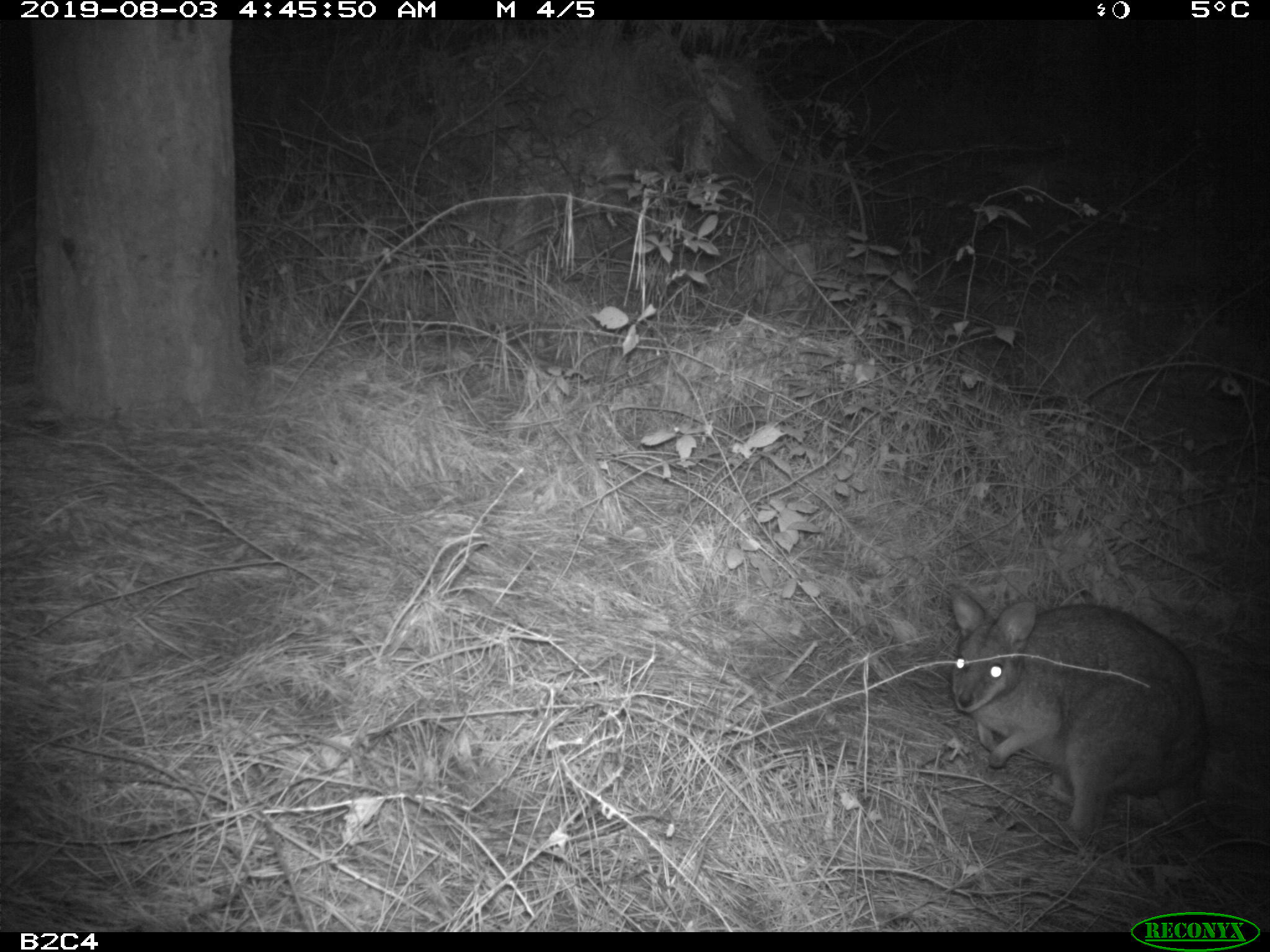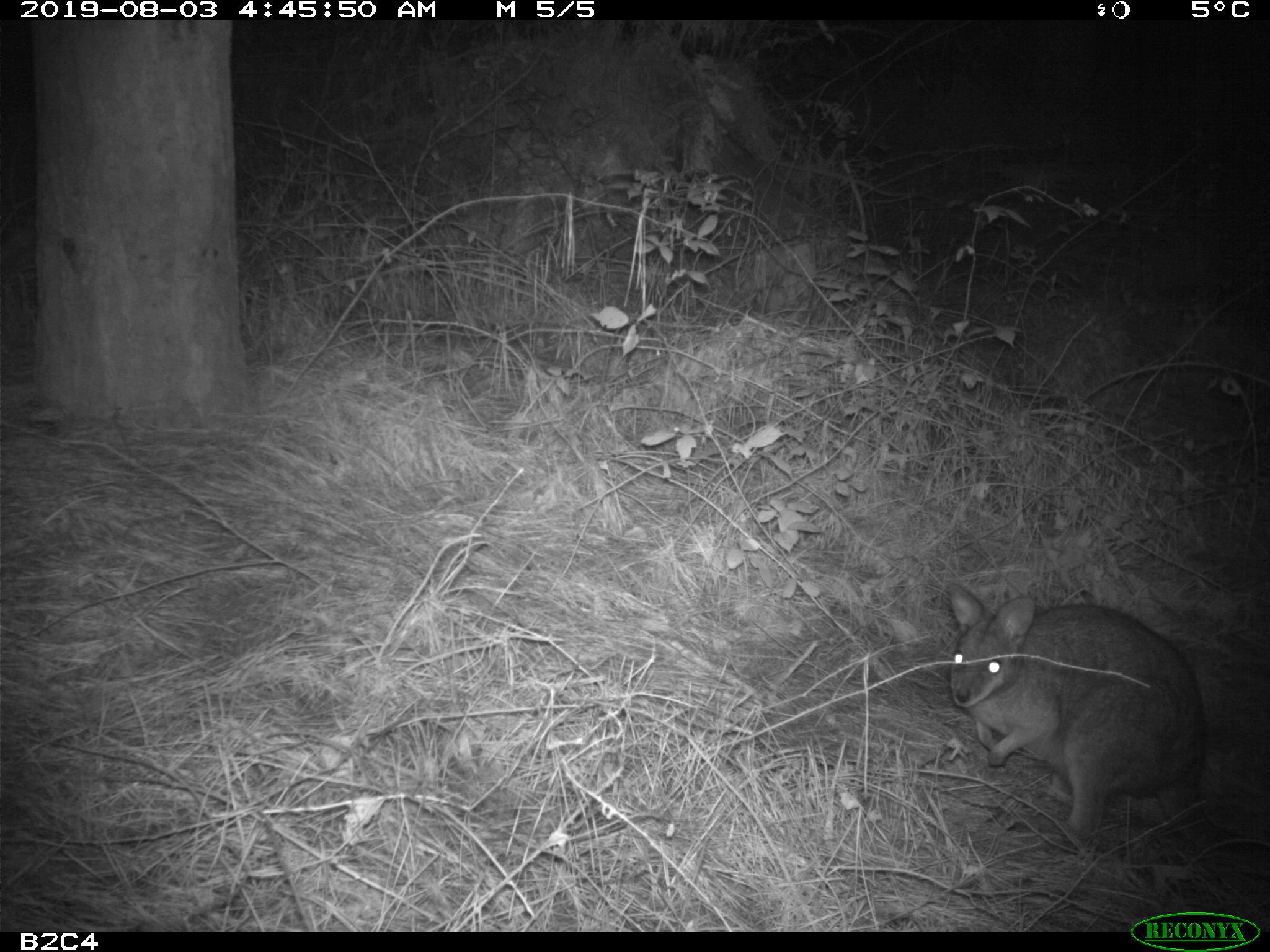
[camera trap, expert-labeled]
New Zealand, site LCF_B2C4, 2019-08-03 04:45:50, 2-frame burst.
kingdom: Animalia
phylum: Chordata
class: Mammalia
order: Diprotodontia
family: Macropodidae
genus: Notamacropus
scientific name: Notamacropus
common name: wallaby